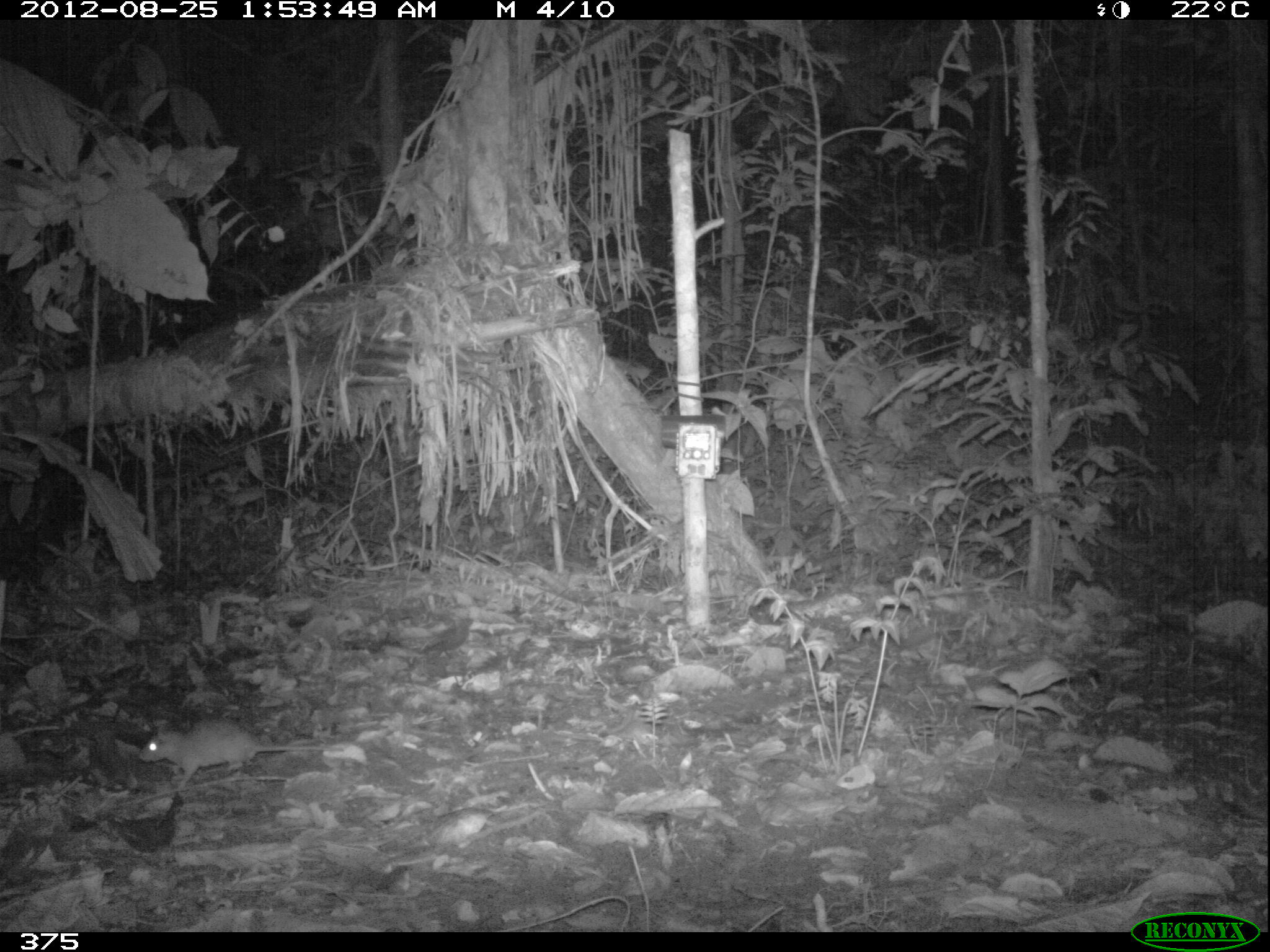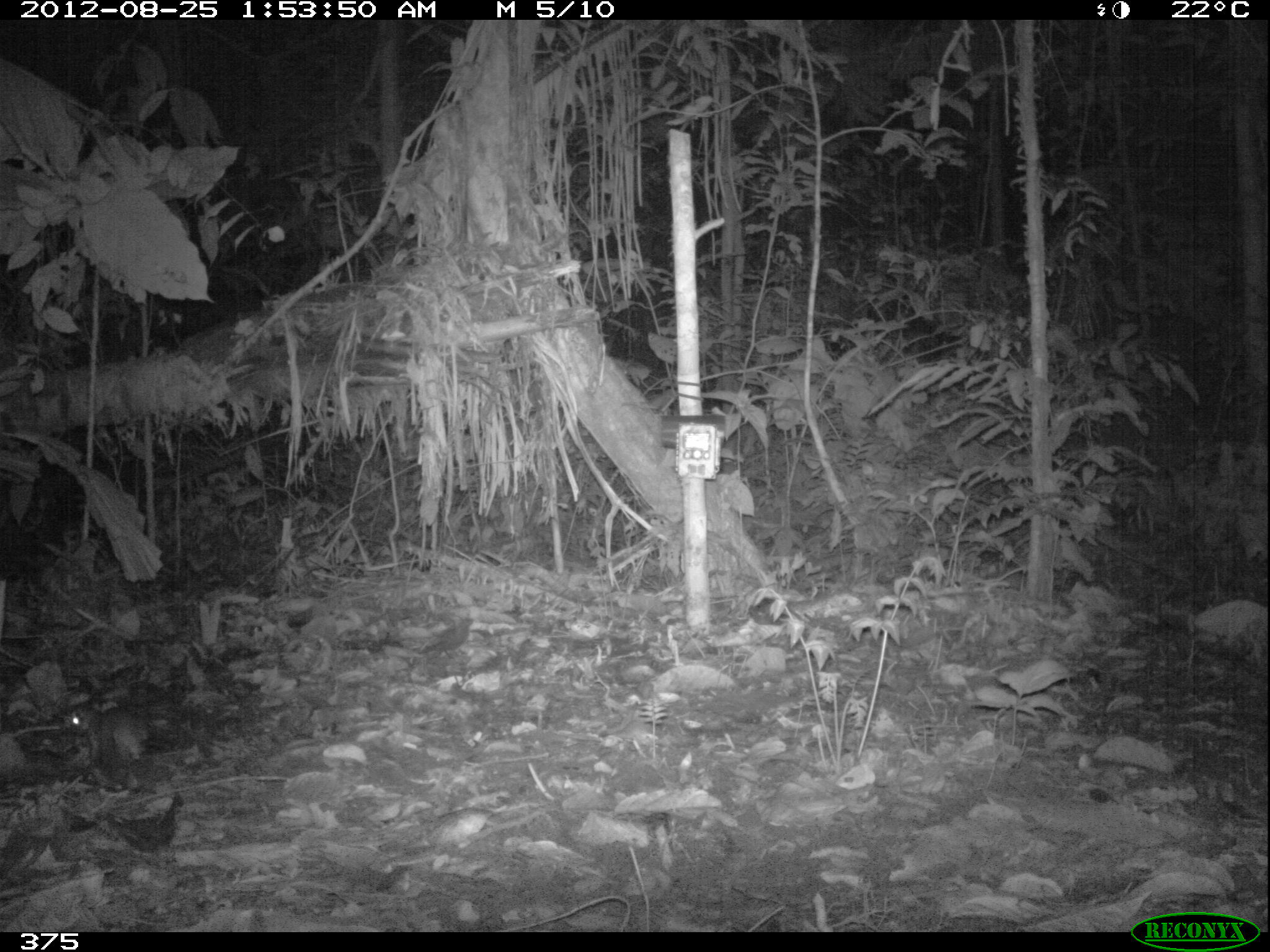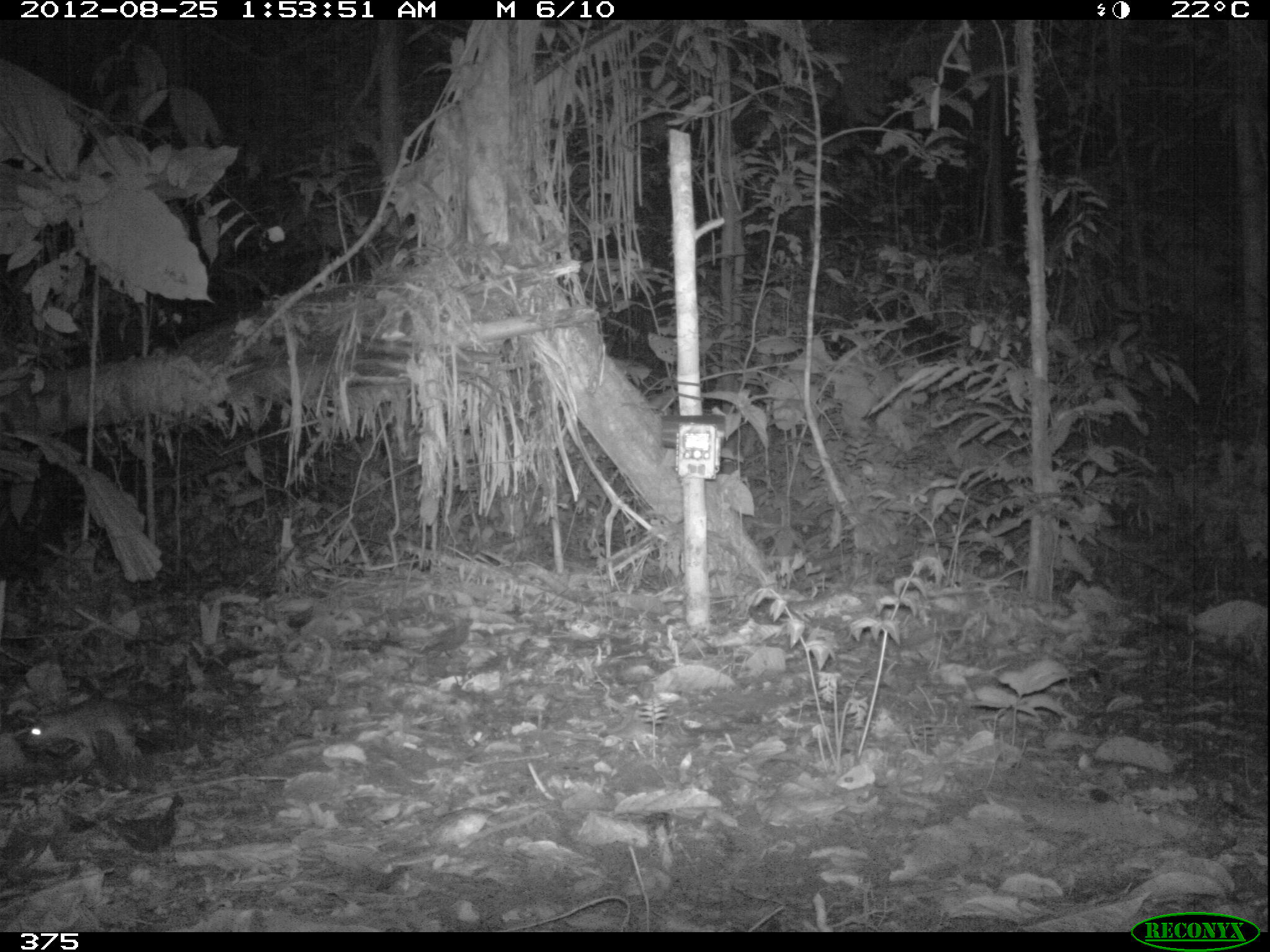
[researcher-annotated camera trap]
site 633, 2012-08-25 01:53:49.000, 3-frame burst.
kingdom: Animalia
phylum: Chordata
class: Mammalia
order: Rodentia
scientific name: Rodentia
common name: rodents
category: unknown rodent